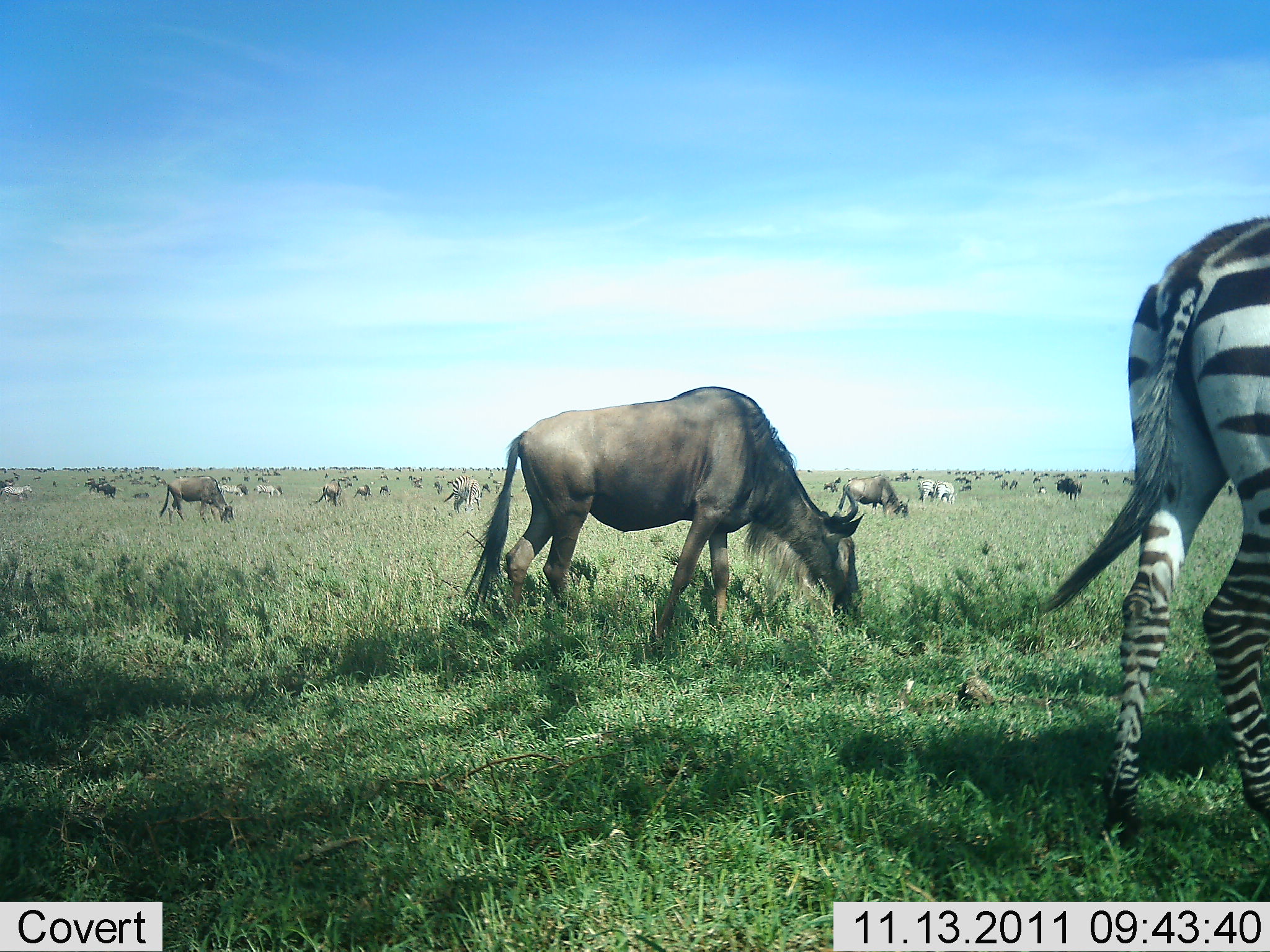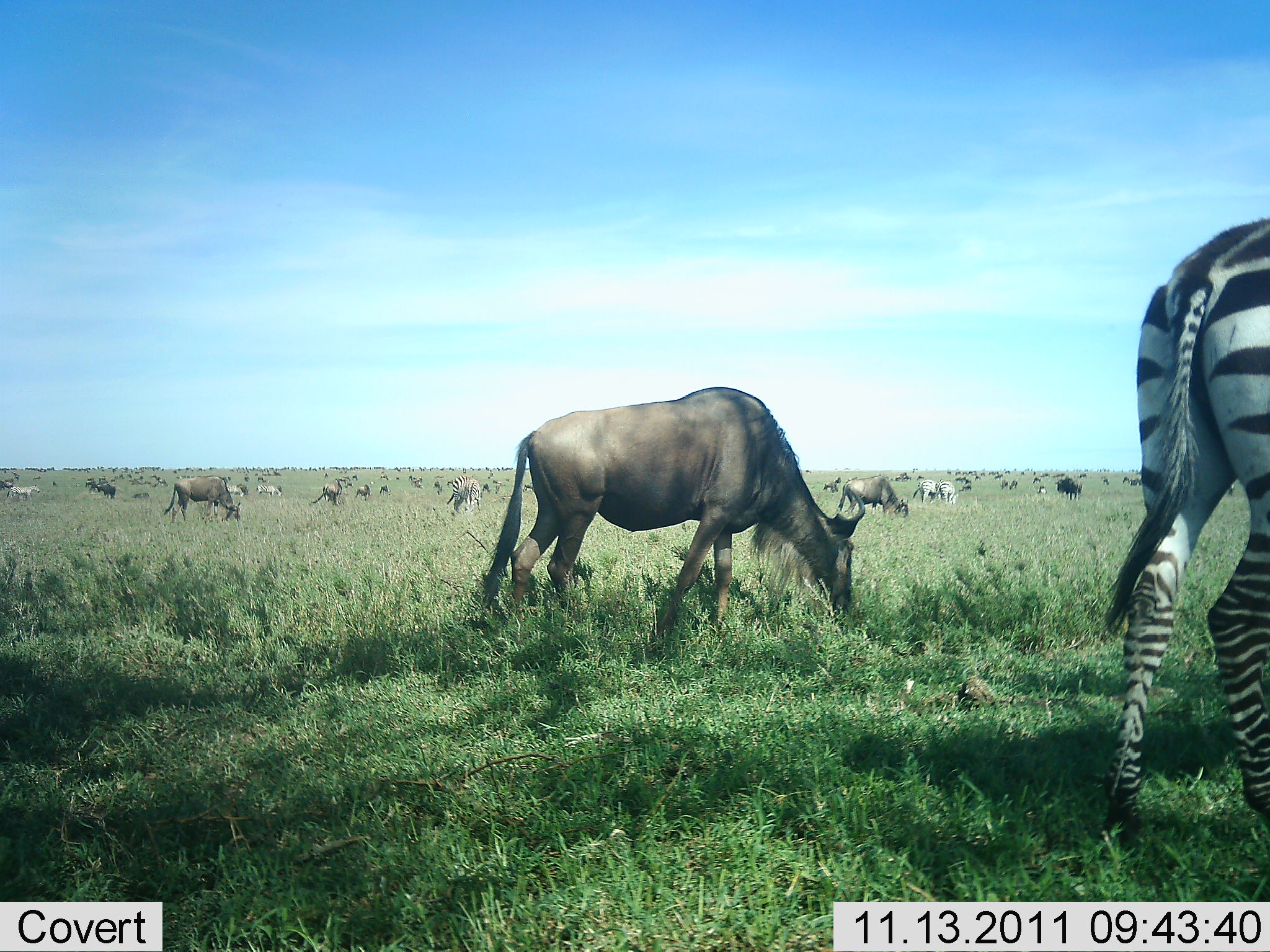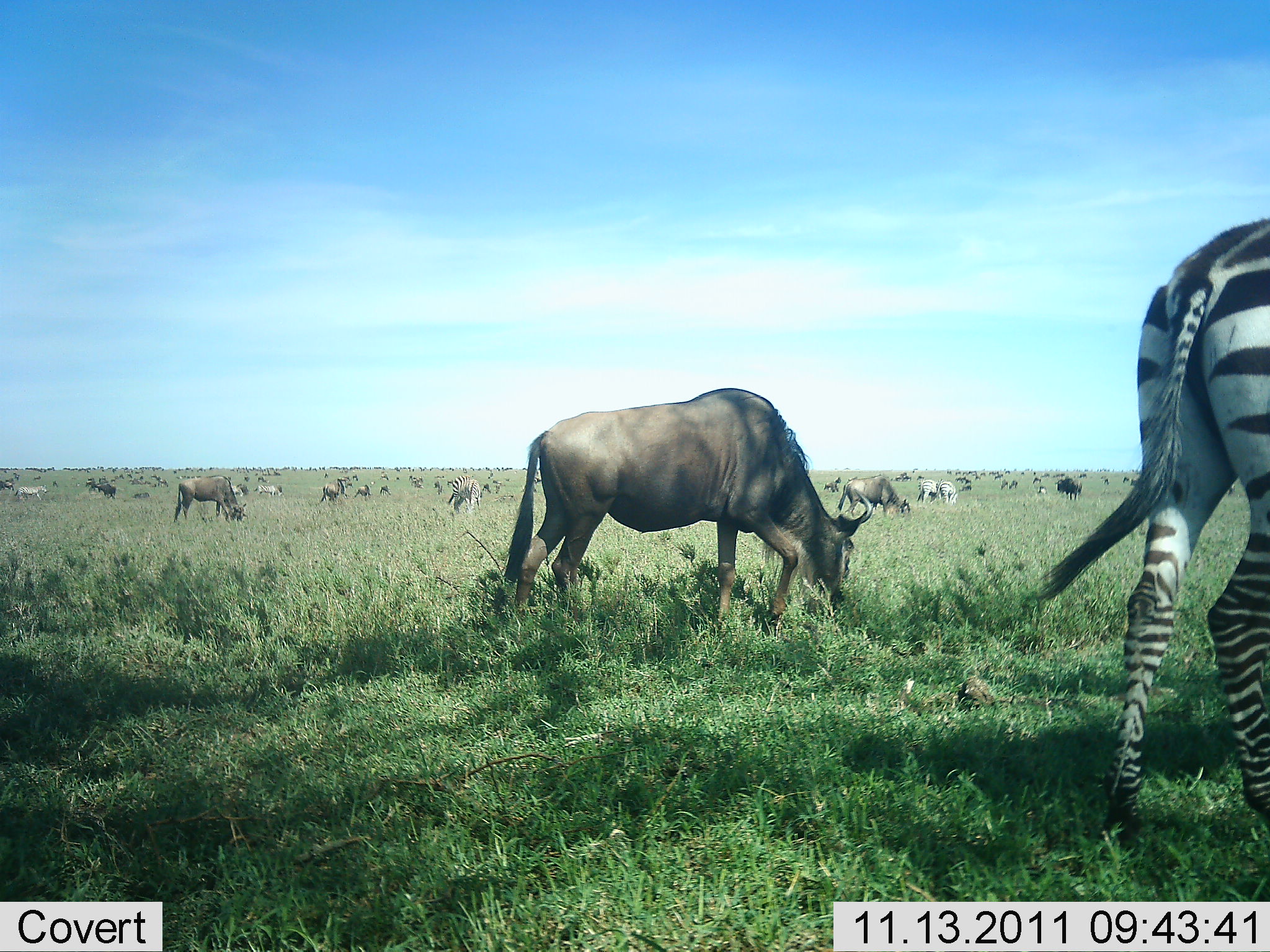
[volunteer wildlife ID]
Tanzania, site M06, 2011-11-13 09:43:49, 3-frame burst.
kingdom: Animalia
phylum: Chordata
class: Mammalia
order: Artiodactyla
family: Bovidae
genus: Connochaetes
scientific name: Connochaetes taurinus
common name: blue wildebeest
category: wildebeest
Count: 11-50.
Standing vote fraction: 46%.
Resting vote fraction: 0%.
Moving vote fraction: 31%.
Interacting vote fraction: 0%.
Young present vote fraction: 0%.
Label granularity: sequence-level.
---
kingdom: Animalia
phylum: Chordata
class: Mammalia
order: Perissodactyla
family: Equidae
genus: Equus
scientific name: Equus quagga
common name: plains zebra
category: zebra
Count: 1.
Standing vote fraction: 50%.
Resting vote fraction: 0%.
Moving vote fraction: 17%.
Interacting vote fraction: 0%.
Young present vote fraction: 0%.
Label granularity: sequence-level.